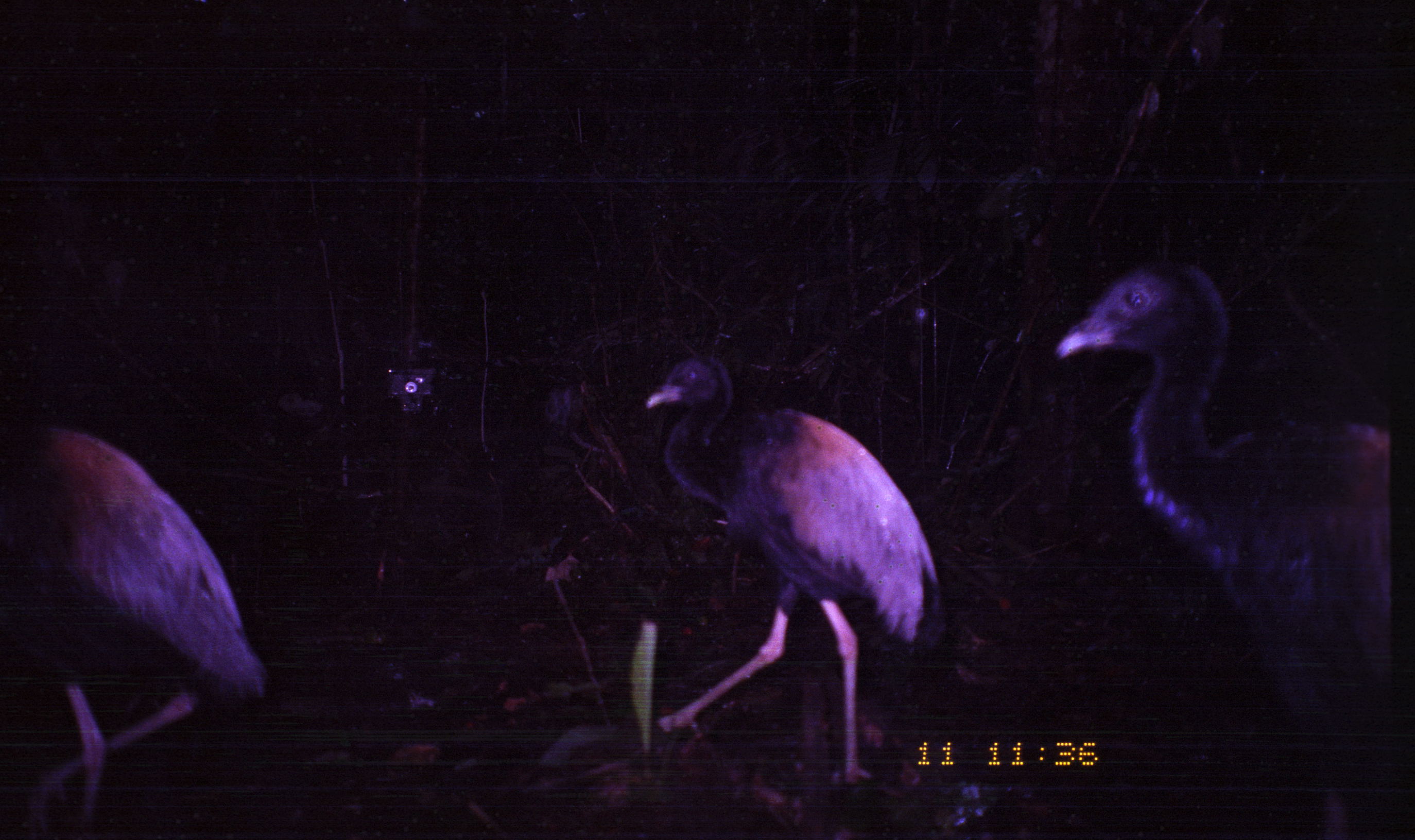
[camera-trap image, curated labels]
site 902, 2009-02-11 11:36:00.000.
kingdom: Animalia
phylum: Chordata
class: Aves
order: Gruiformes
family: Psophiidae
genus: Psophia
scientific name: Psophia crepitans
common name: gray-winged trumpeter